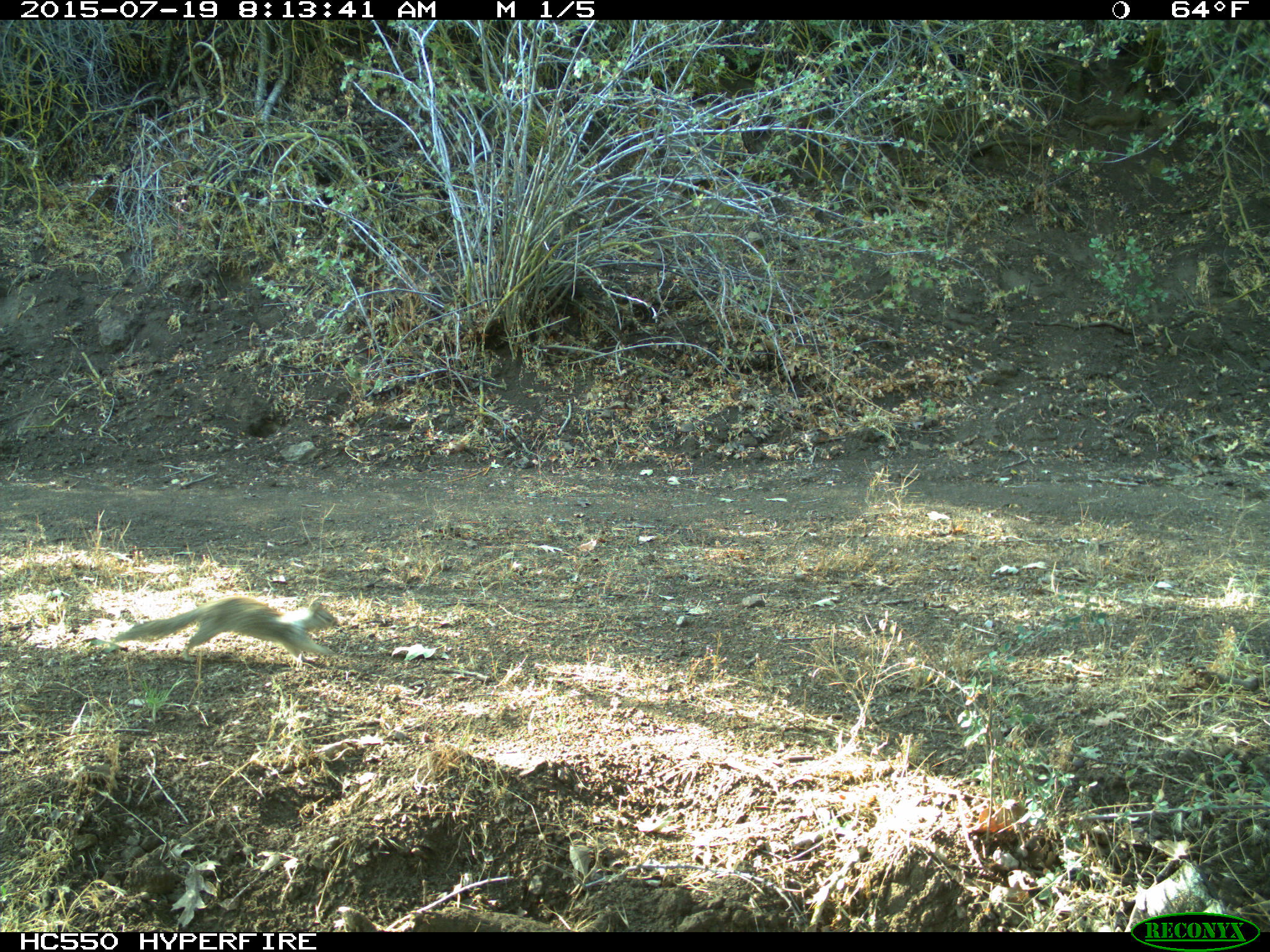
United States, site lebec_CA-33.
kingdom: Animalia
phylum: Chordata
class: Mammalia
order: Rodentia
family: Sciuridae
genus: Otospermophilus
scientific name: Otospermophilus beecheyi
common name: california ground squirrel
Otospermophilus beecheyi (california ground squirrel).